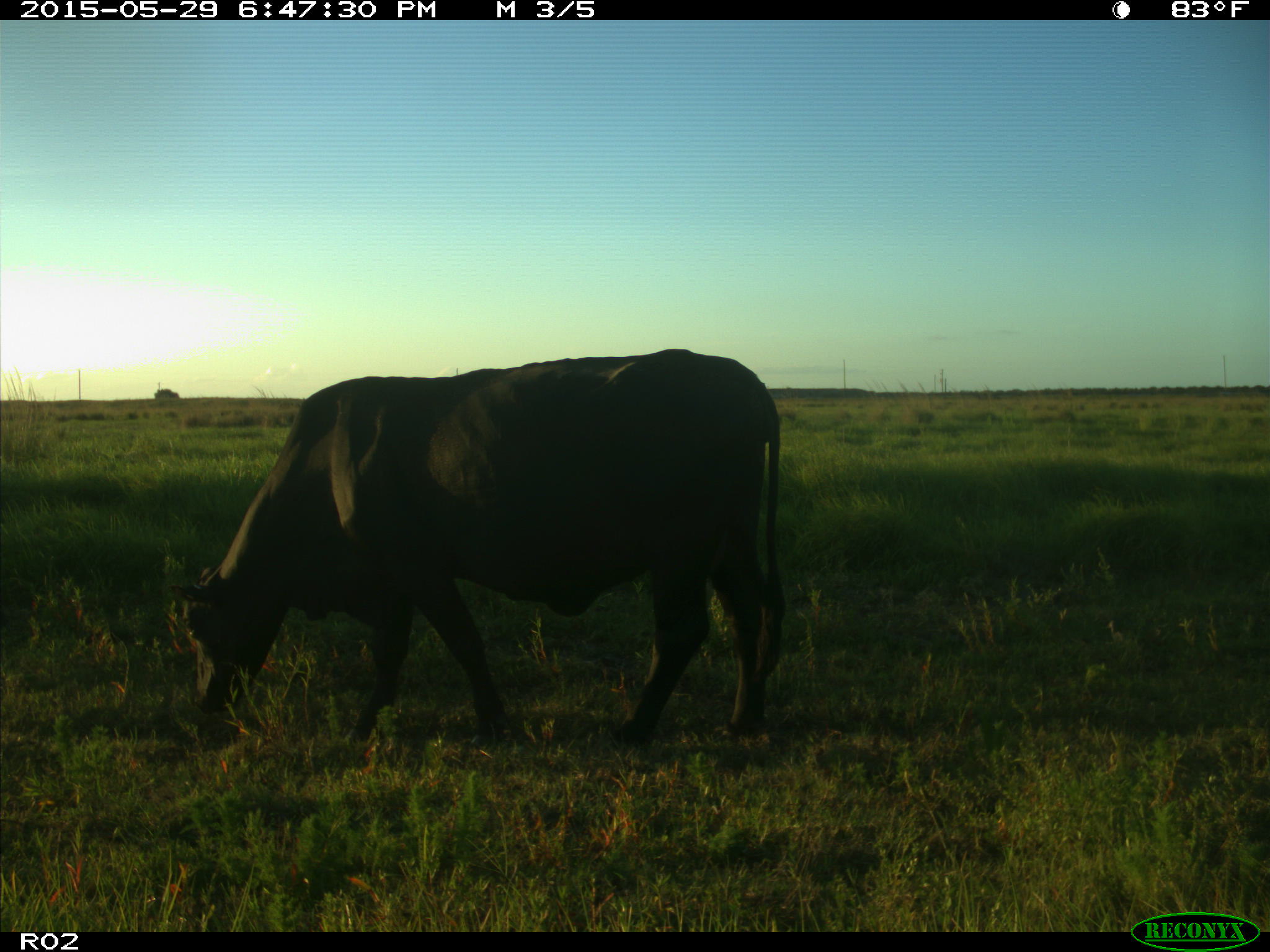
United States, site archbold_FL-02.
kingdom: Animalia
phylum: Chordata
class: Mammalia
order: Artiodactyla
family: Bovidae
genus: Bos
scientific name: Bos taurus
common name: domestic cow